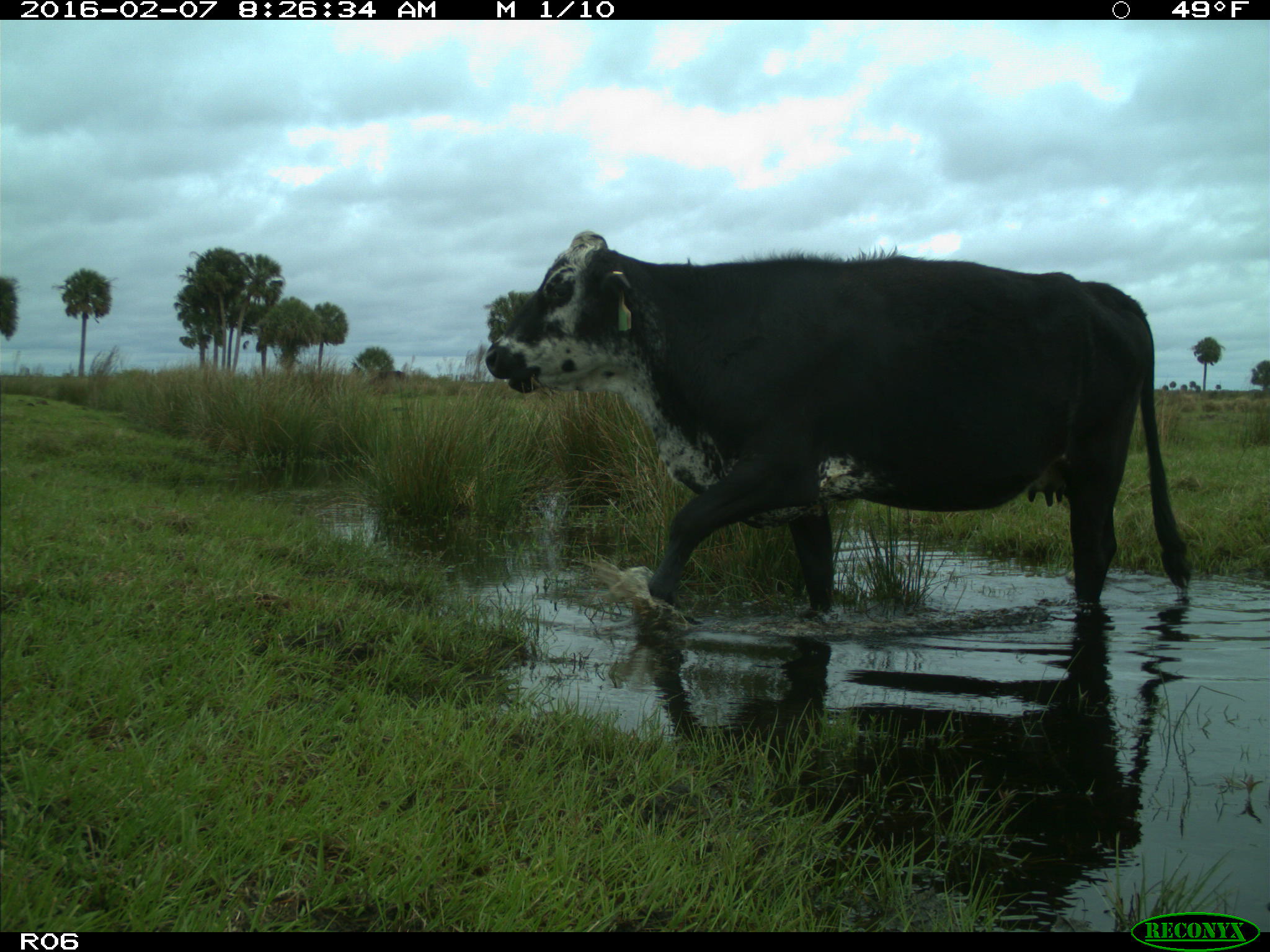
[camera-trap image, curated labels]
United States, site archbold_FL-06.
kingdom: Animalia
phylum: Chordata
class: Mammalia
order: Artiodactyla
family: Bovidae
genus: Bos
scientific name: Bos taurus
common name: domestic cow